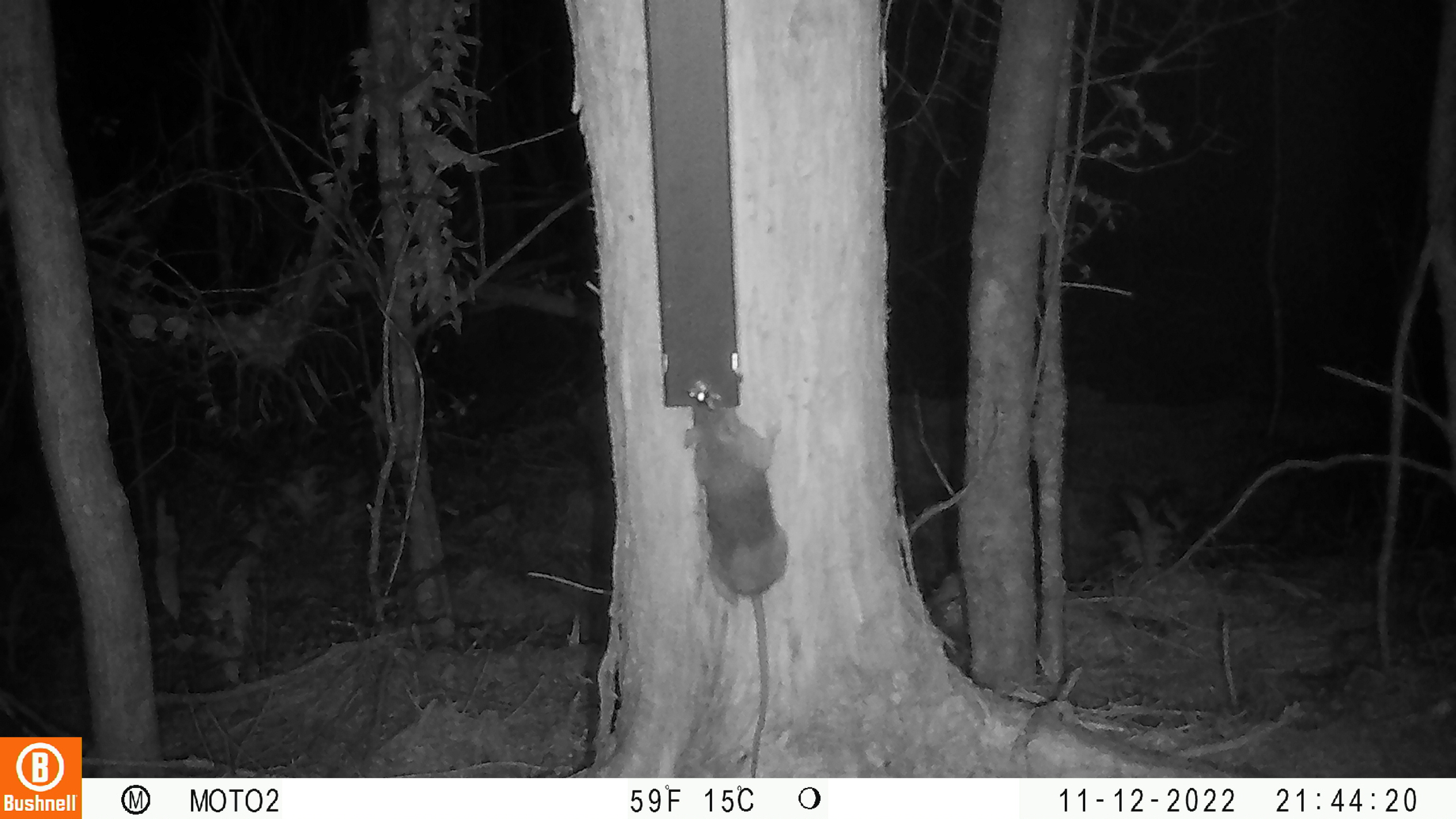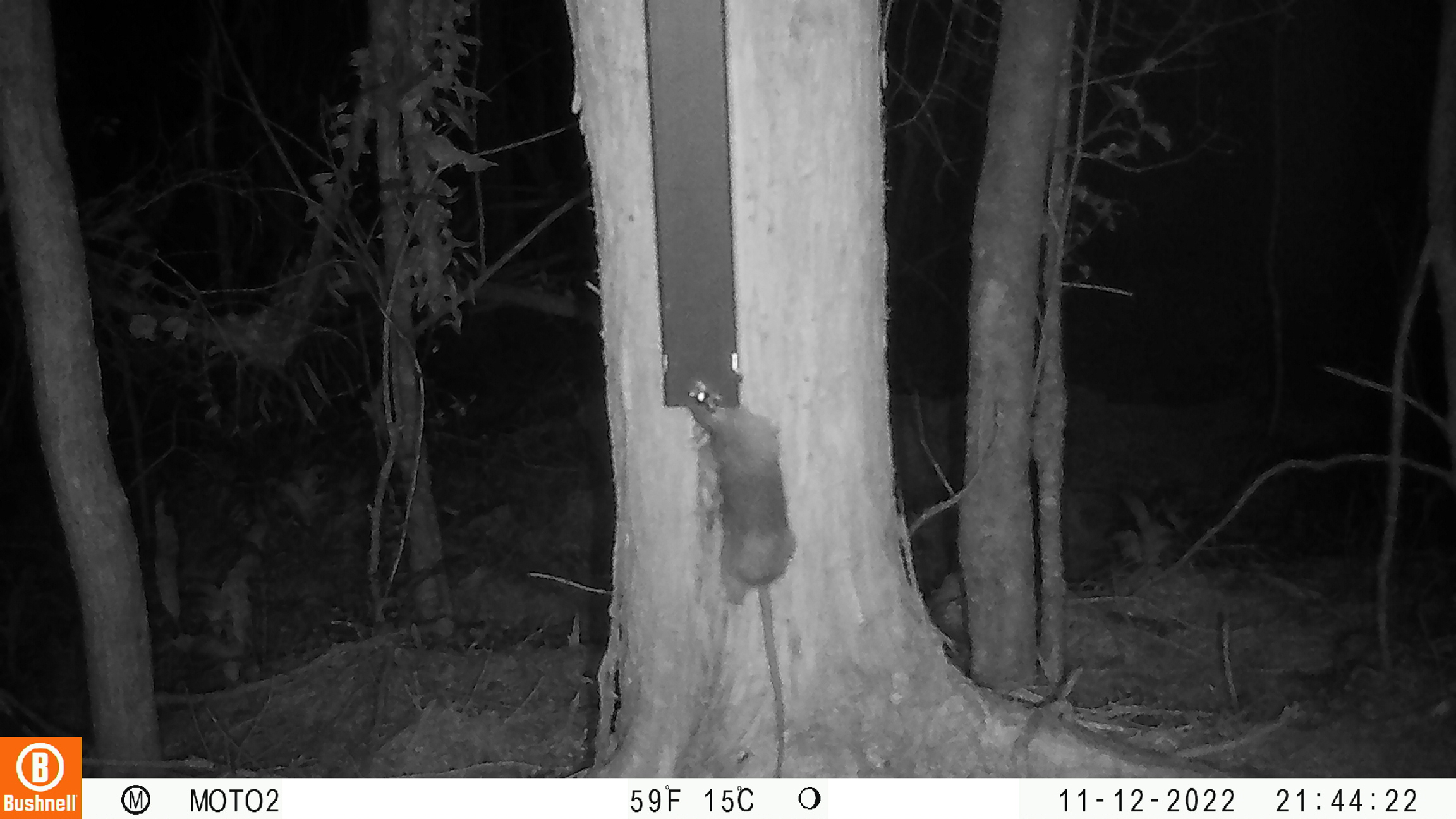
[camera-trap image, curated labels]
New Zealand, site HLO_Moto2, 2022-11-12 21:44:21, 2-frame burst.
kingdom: Animalia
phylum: Chordata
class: Mammalia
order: Rodentia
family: Muridae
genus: Rattus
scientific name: Rattus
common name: rat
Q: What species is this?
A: Rat (Rattus).